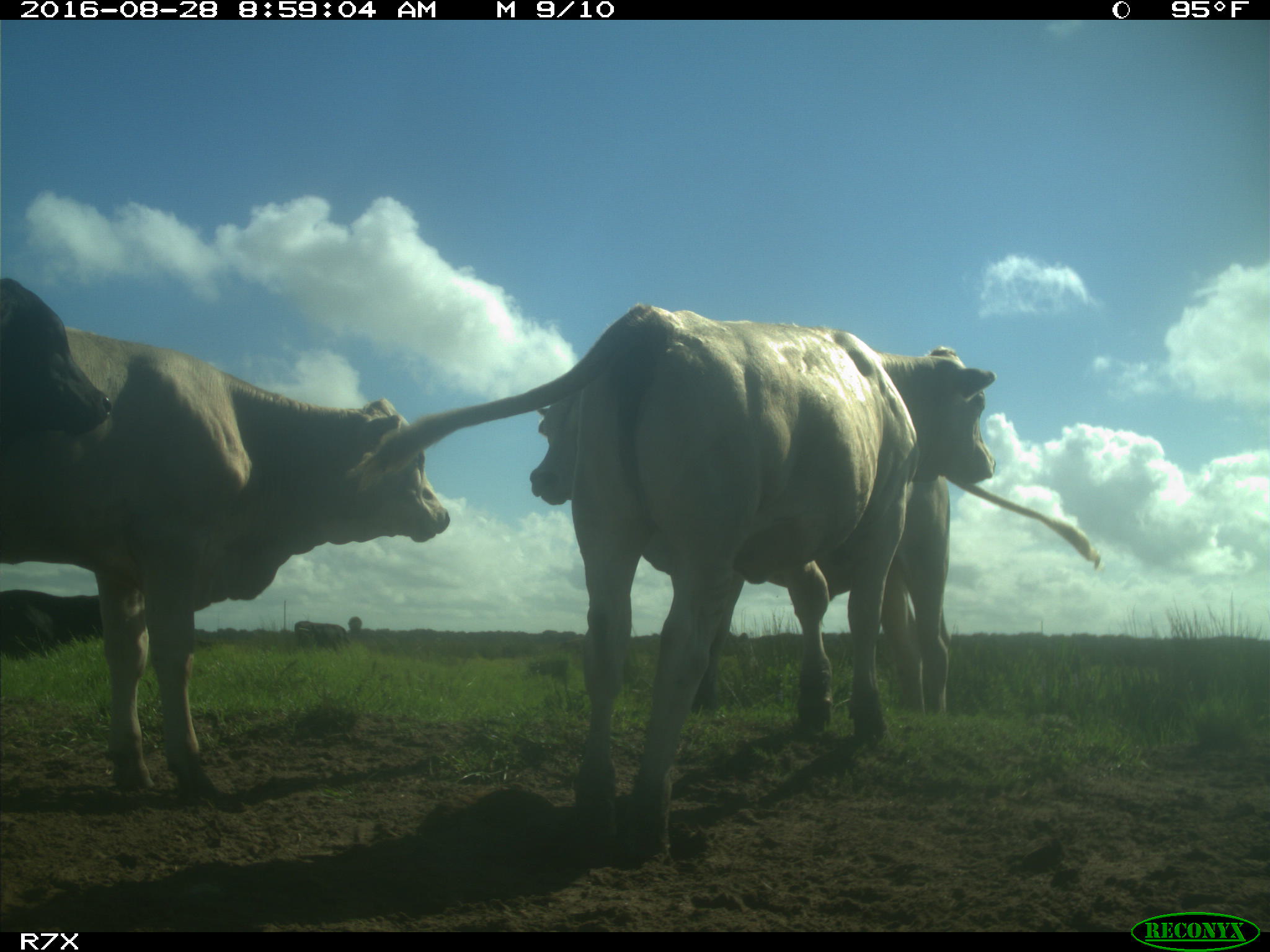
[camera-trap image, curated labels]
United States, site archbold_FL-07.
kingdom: Animalia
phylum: Chordata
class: Mammalia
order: Artiodactyla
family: Bovidae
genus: Bos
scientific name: Bos taurus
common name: domestic cow